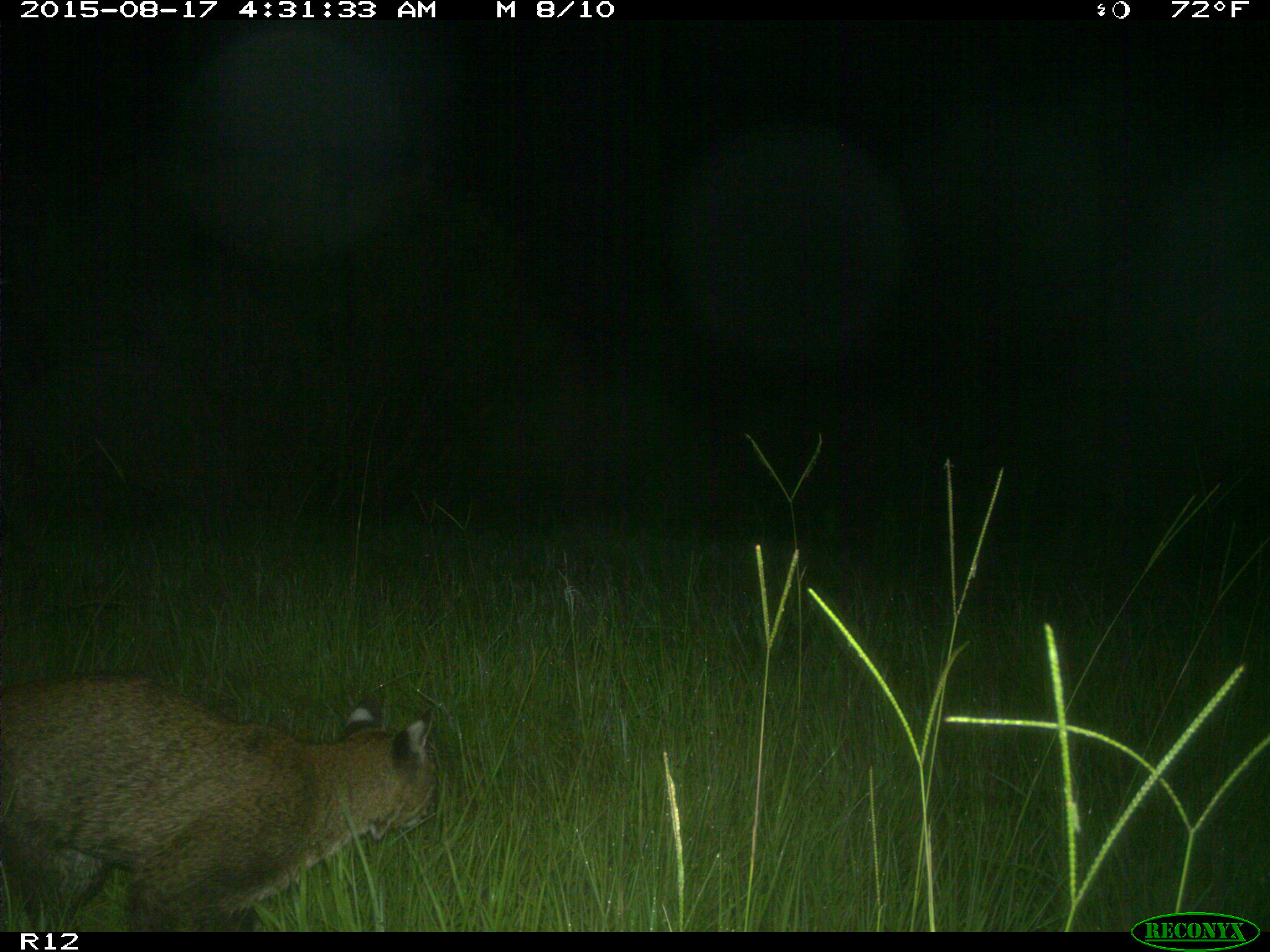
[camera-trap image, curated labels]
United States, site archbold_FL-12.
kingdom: Animalia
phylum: Chordata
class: Mammalia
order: Carnivora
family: Felidae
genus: Lynx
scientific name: Lynx rufus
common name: bobcat